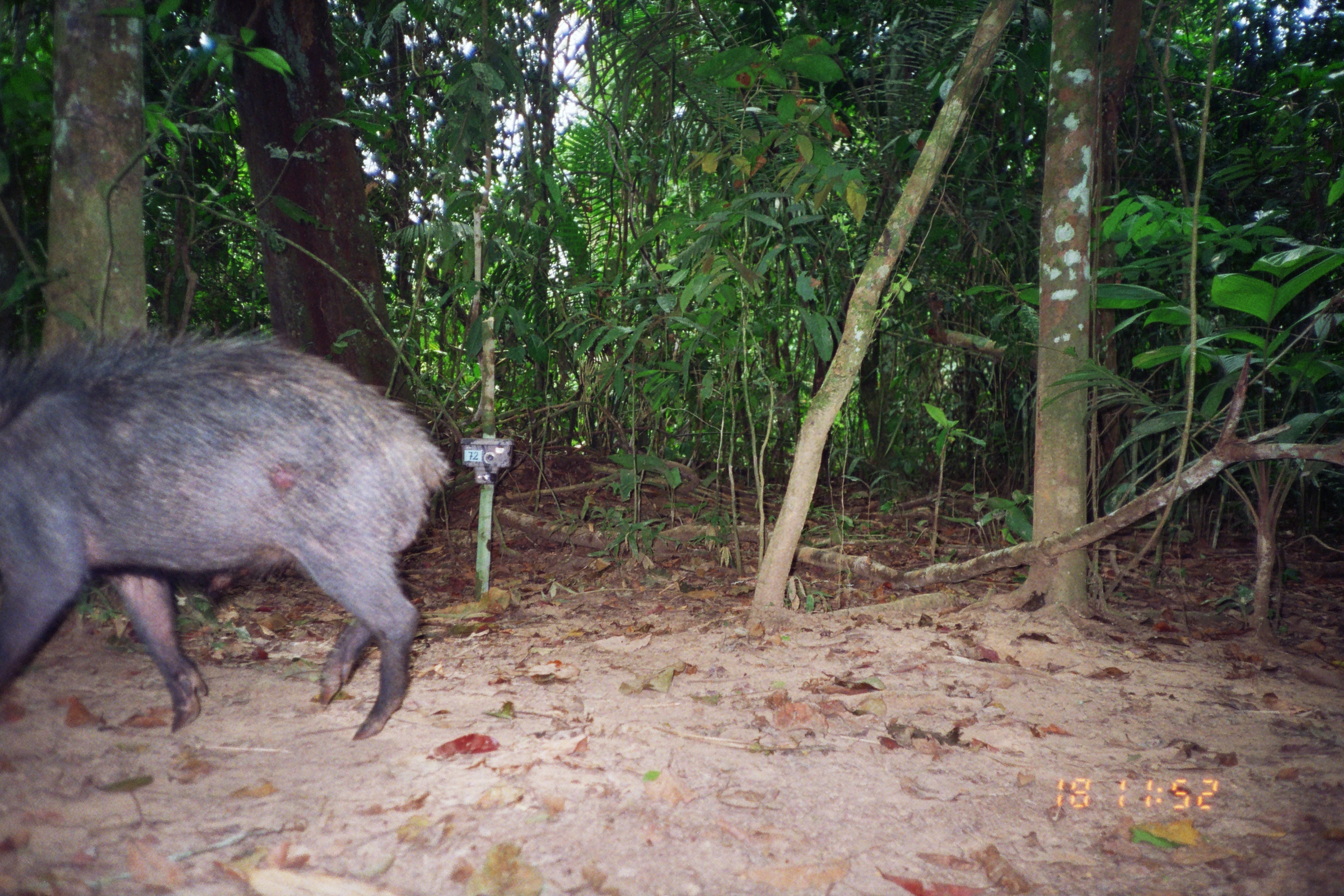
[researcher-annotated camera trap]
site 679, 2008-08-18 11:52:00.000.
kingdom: Animalia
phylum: Chordata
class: Mammalia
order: Artiodactyla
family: Tayassuidae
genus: Tayassu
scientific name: Tayassu pecari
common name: white-lipped peccary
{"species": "Tayassu pecari (white-lipped peccary)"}